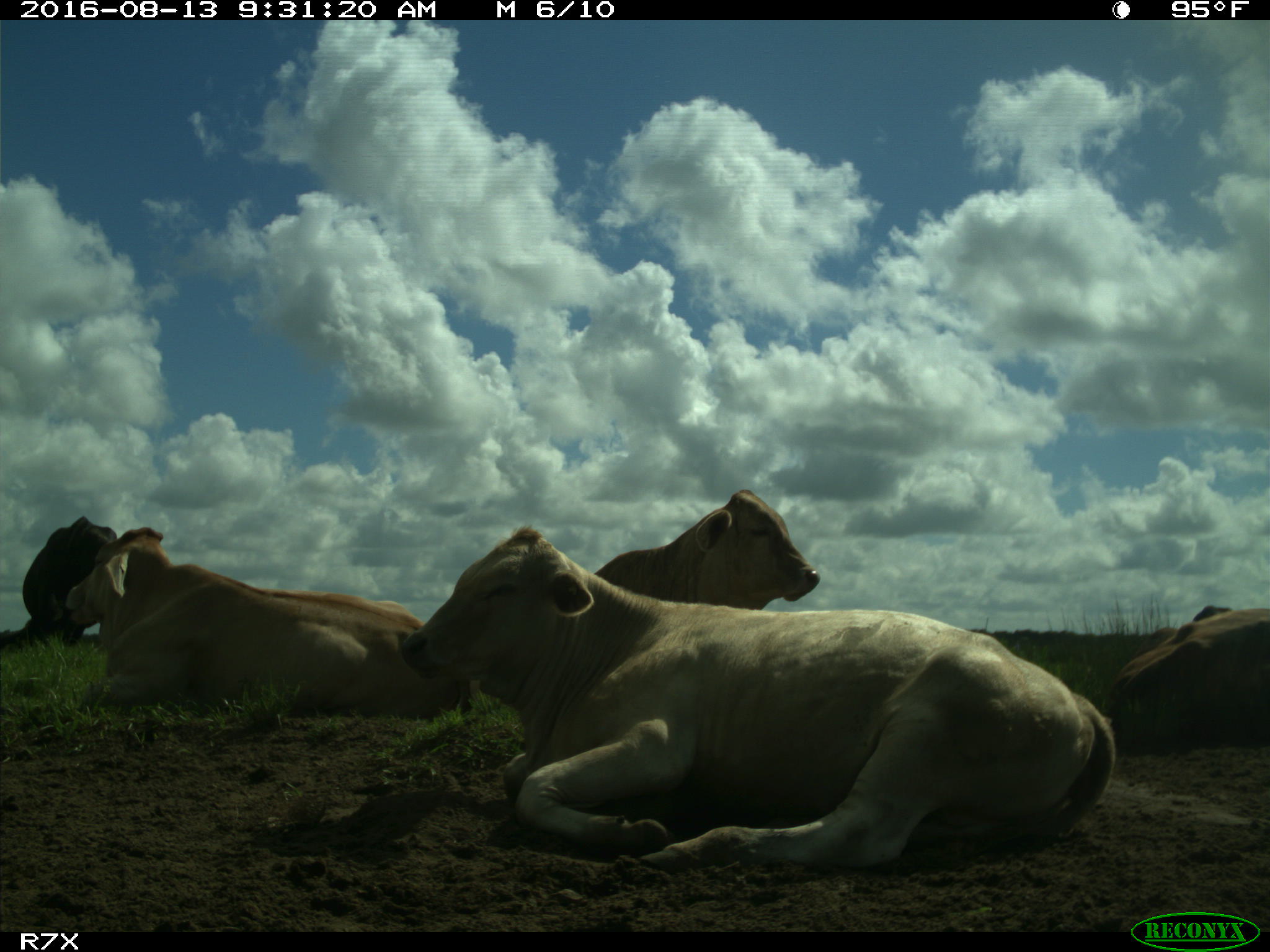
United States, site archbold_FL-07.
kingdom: Animalia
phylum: Chordata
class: Mammalia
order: Artiodactyla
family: Bovidae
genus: Bos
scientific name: Bos taurus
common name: domestic cow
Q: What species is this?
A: Bos taurus (domestic cow).